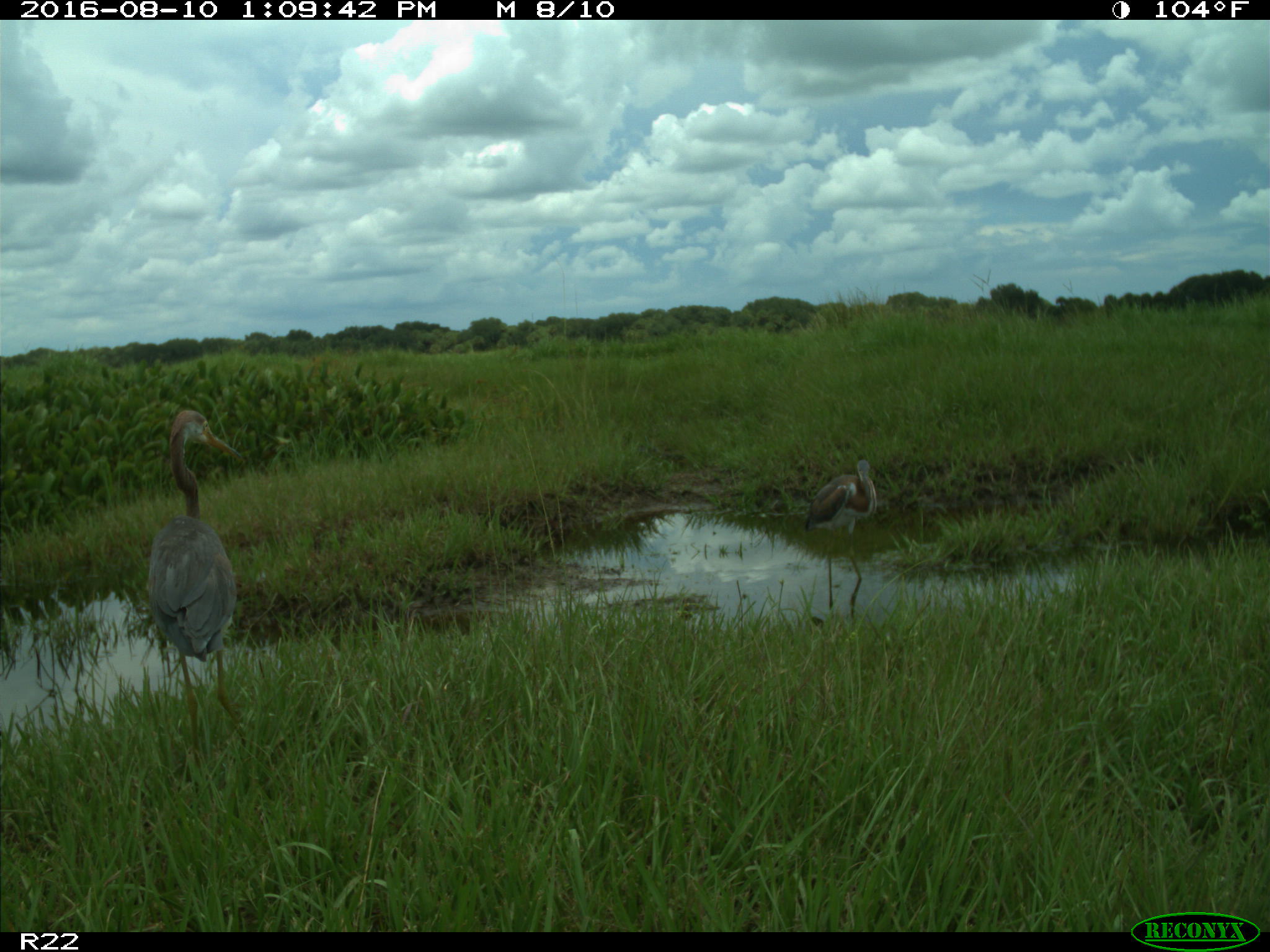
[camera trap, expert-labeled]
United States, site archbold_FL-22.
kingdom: Animalia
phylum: Chordata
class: Aves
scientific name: Aves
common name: birds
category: unidentified bird